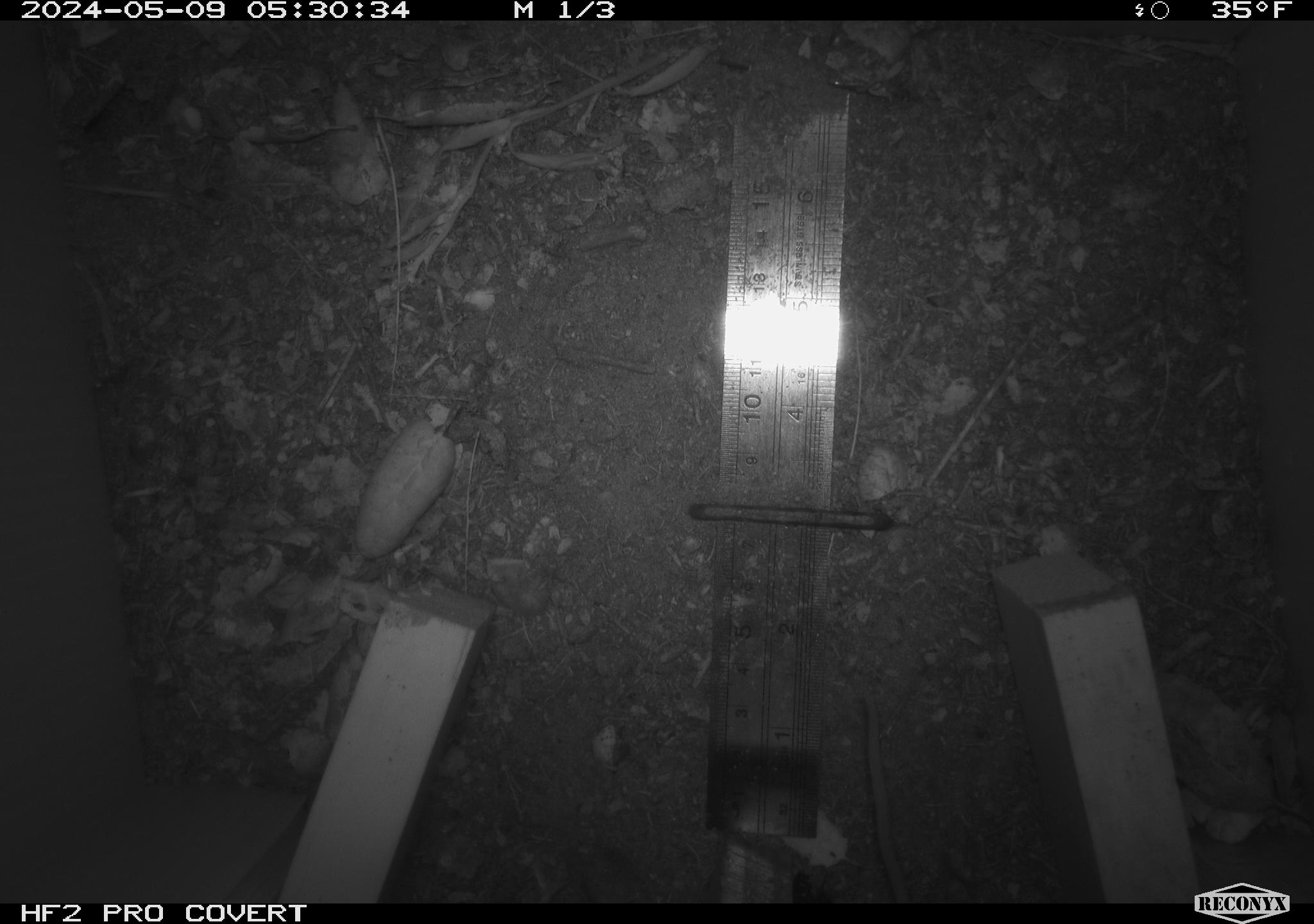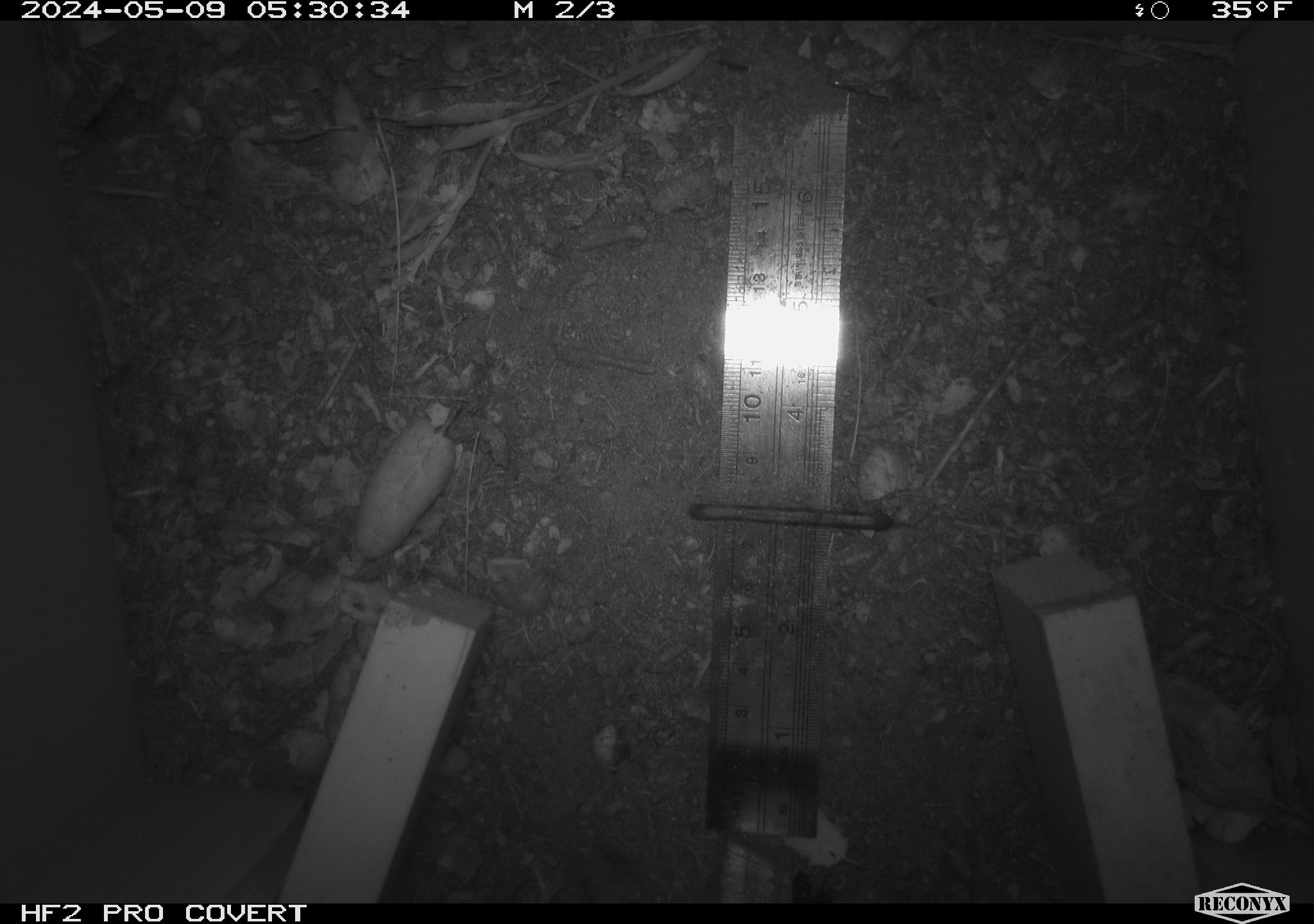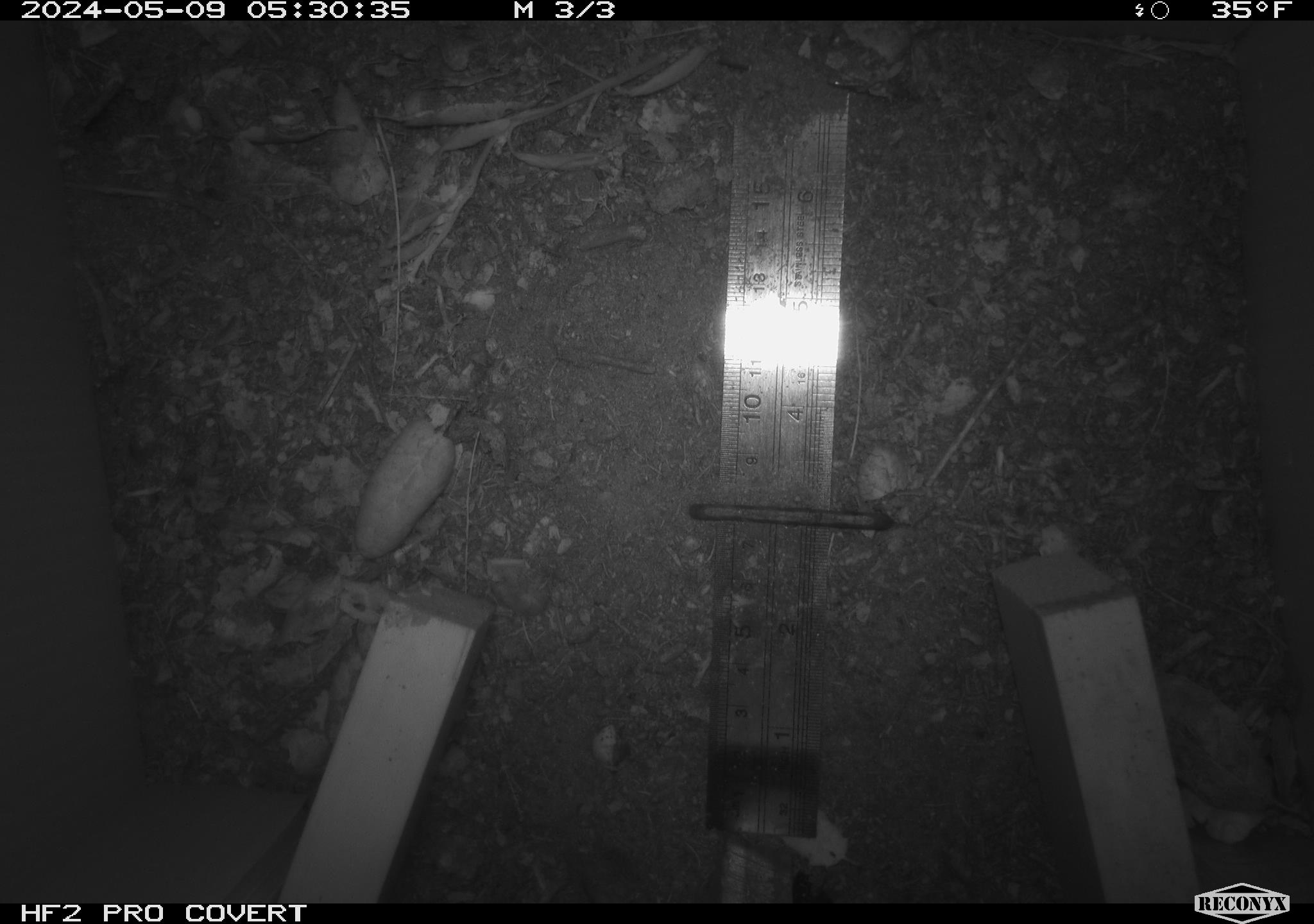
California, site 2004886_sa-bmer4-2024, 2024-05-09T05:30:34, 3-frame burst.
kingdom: Animalia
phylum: Chordata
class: Mammalia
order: Rodentia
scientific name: Rodentia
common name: mouse species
Mouse species (Rodentia).